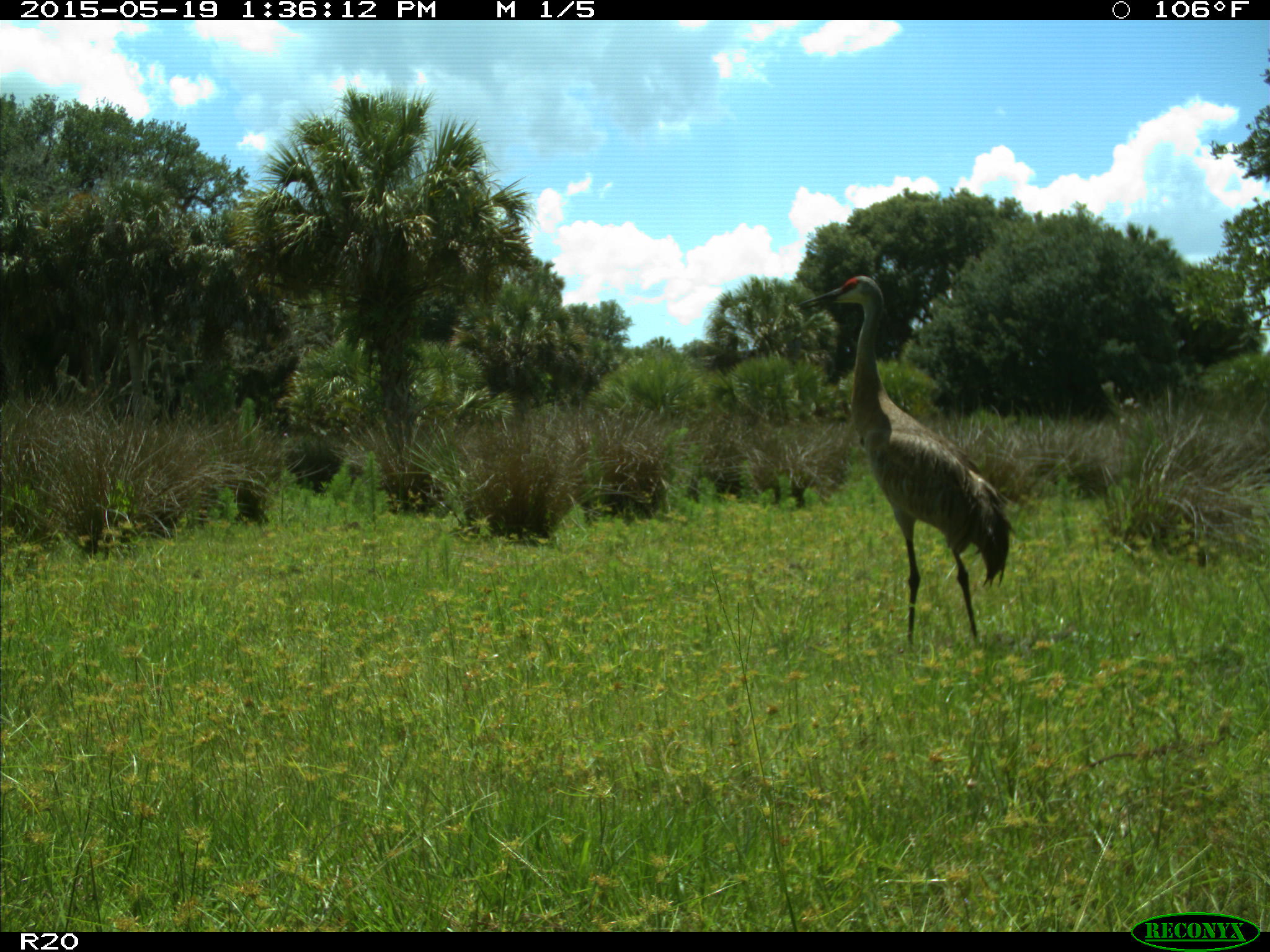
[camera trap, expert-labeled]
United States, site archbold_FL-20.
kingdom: Animalia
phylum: Chordata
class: Aves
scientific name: Aves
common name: birds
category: unidentified bird